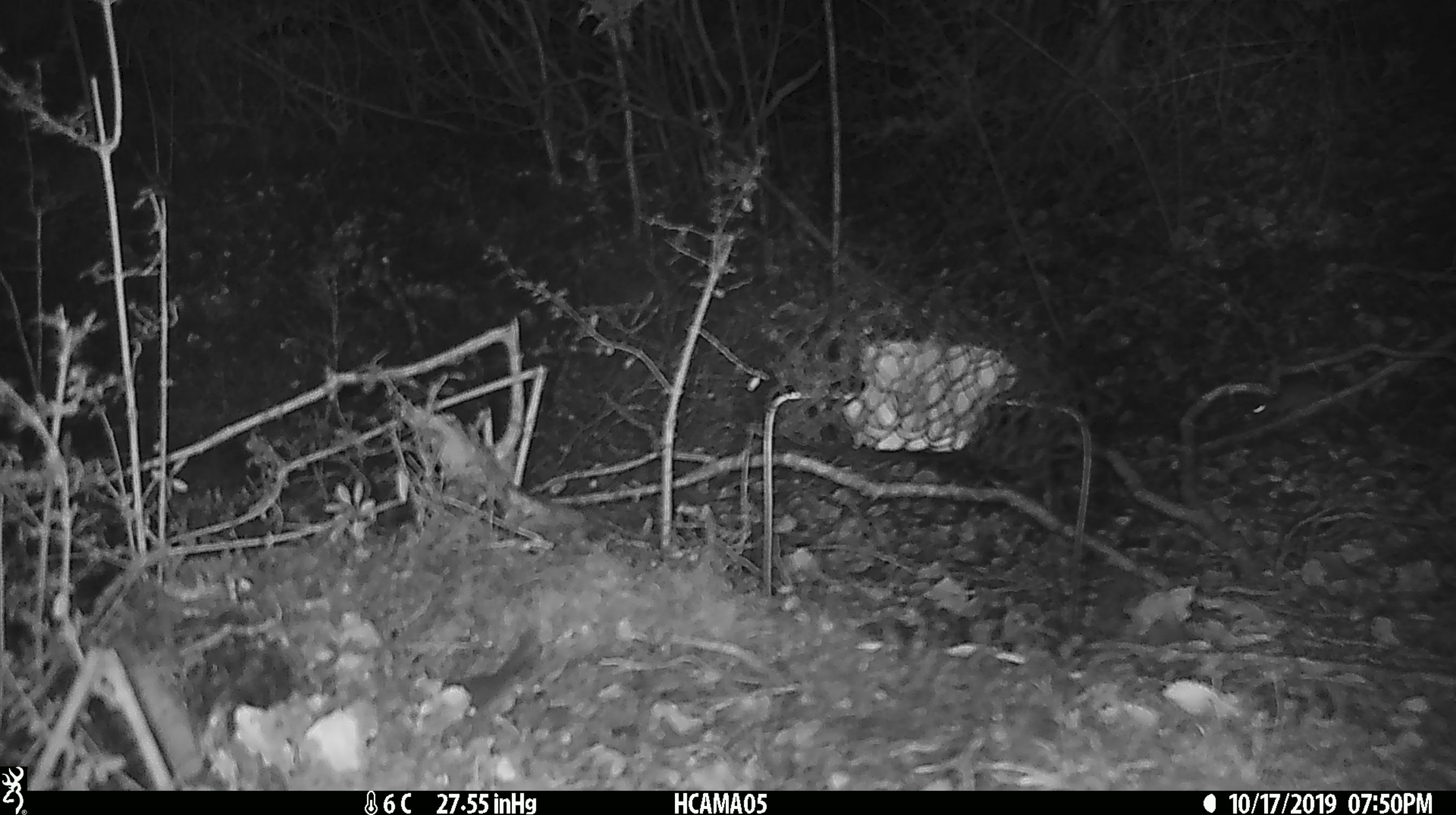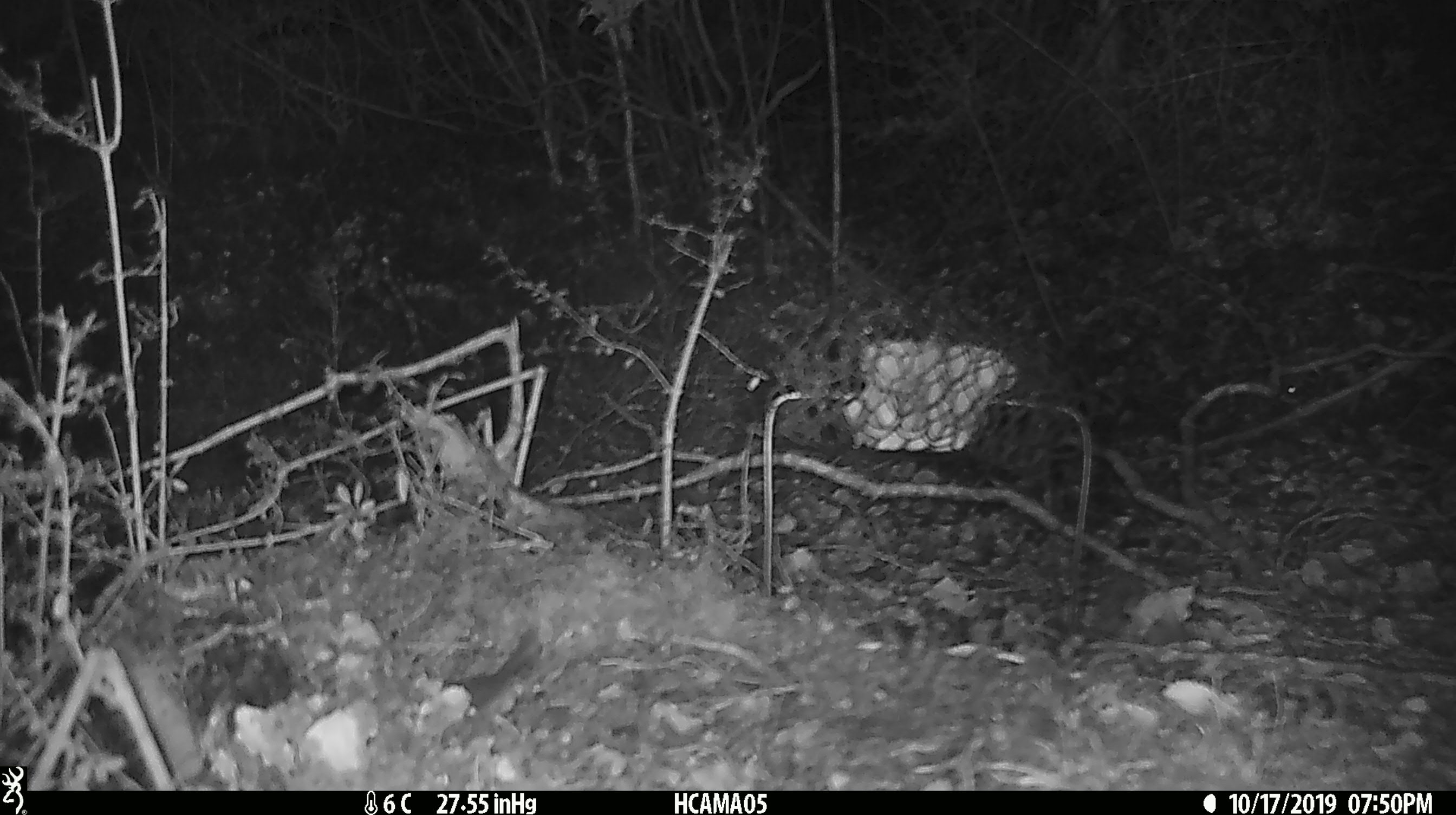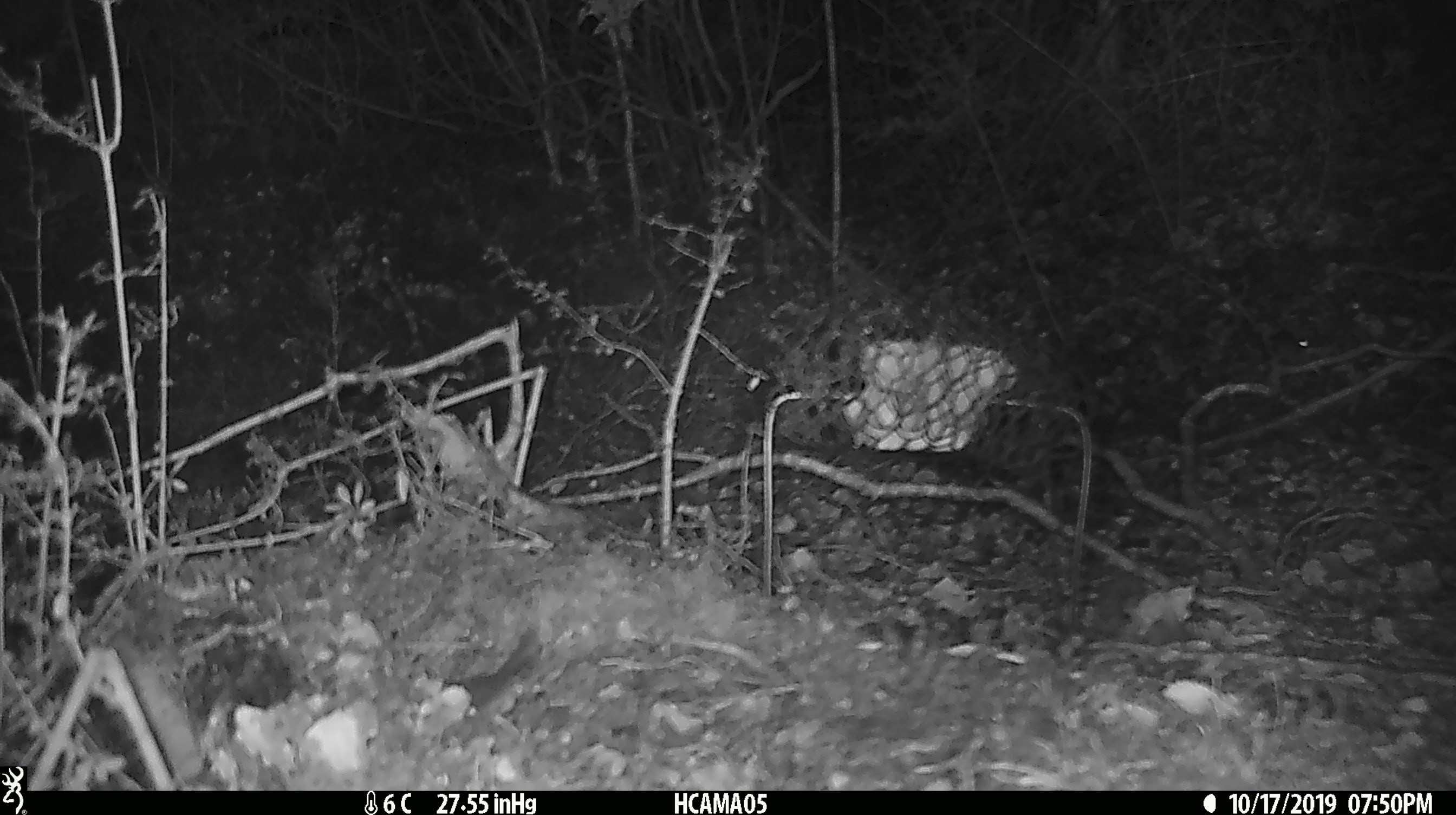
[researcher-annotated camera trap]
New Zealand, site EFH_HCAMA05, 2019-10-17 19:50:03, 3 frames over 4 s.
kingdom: Animalia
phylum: Chordata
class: Mammalia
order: Rodentia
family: Muridae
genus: Mus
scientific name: Mus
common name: mouse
Mouse (Mus).